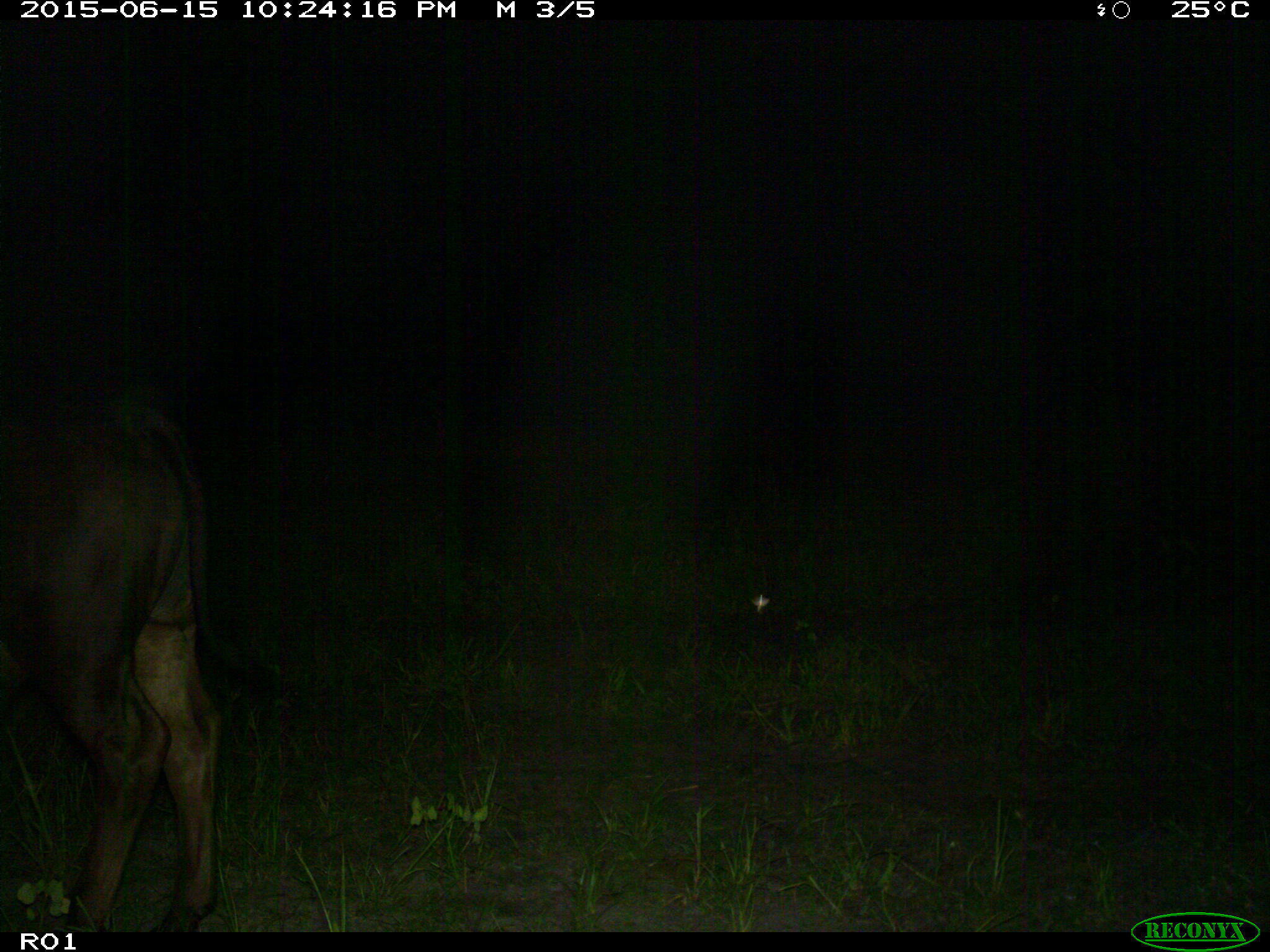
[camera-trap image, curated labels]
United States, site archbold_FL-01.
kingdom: Animalia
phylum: Chordata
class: Mammalia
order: Artiodactyla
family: Bovidae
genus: Bos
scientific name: Bos taurus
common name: domestic cow